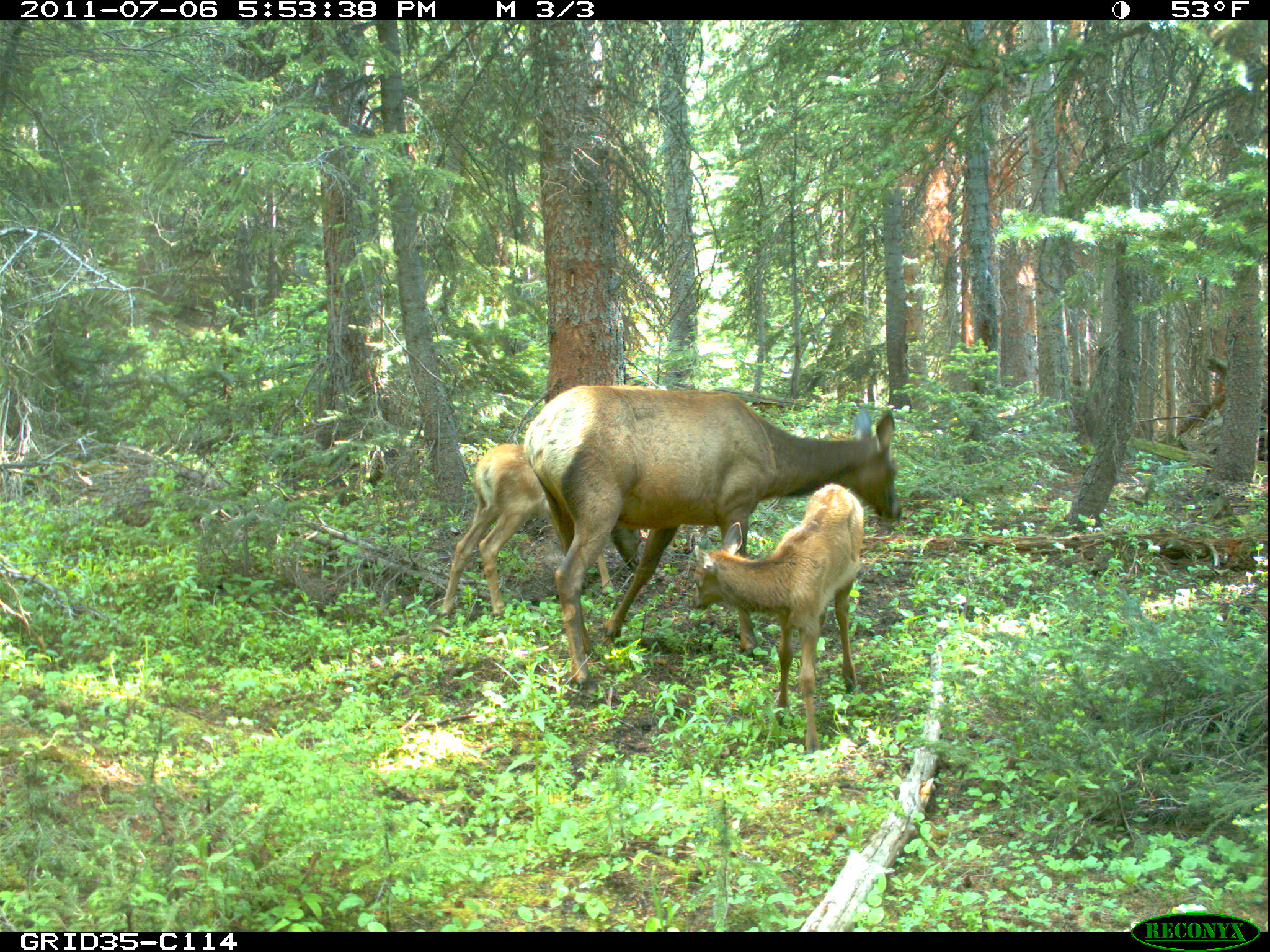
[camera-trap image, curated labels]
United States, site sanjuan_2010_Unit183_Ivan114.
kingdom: Animalia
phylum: Chordata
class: Mammalia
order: Artiodactyla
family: Cervidae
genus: Cervus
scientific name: Cervus elaphus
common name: red deer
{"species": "Cervus elaphus (red deer)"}